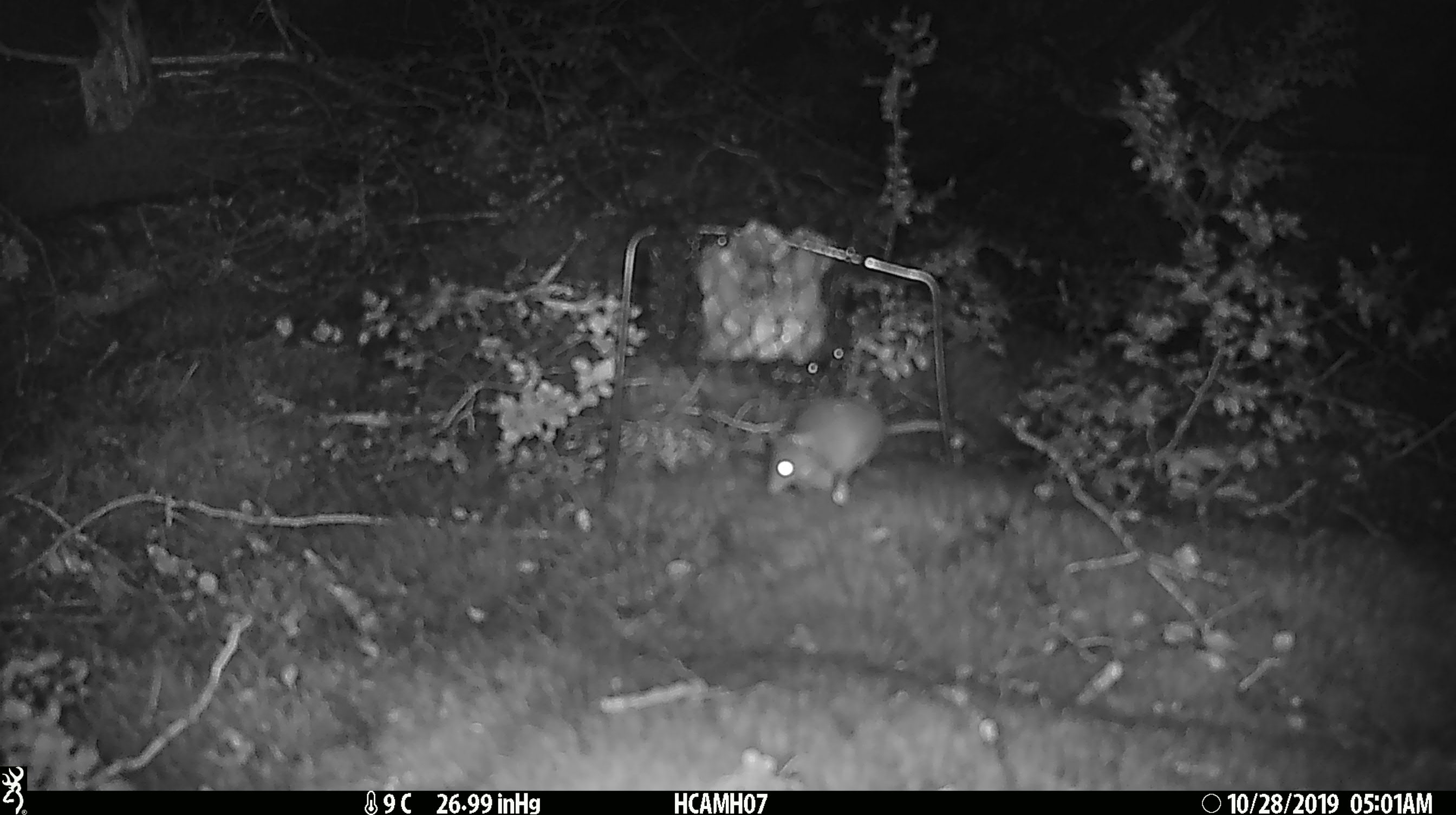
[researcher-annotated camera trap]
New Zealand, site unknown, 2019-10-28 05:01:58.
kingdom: Animalia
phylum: Chordata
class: Mammalia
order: Rodentia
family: Muridae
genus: Mus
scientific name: Mus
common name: mouse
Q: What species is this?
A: Mouse (Mus).